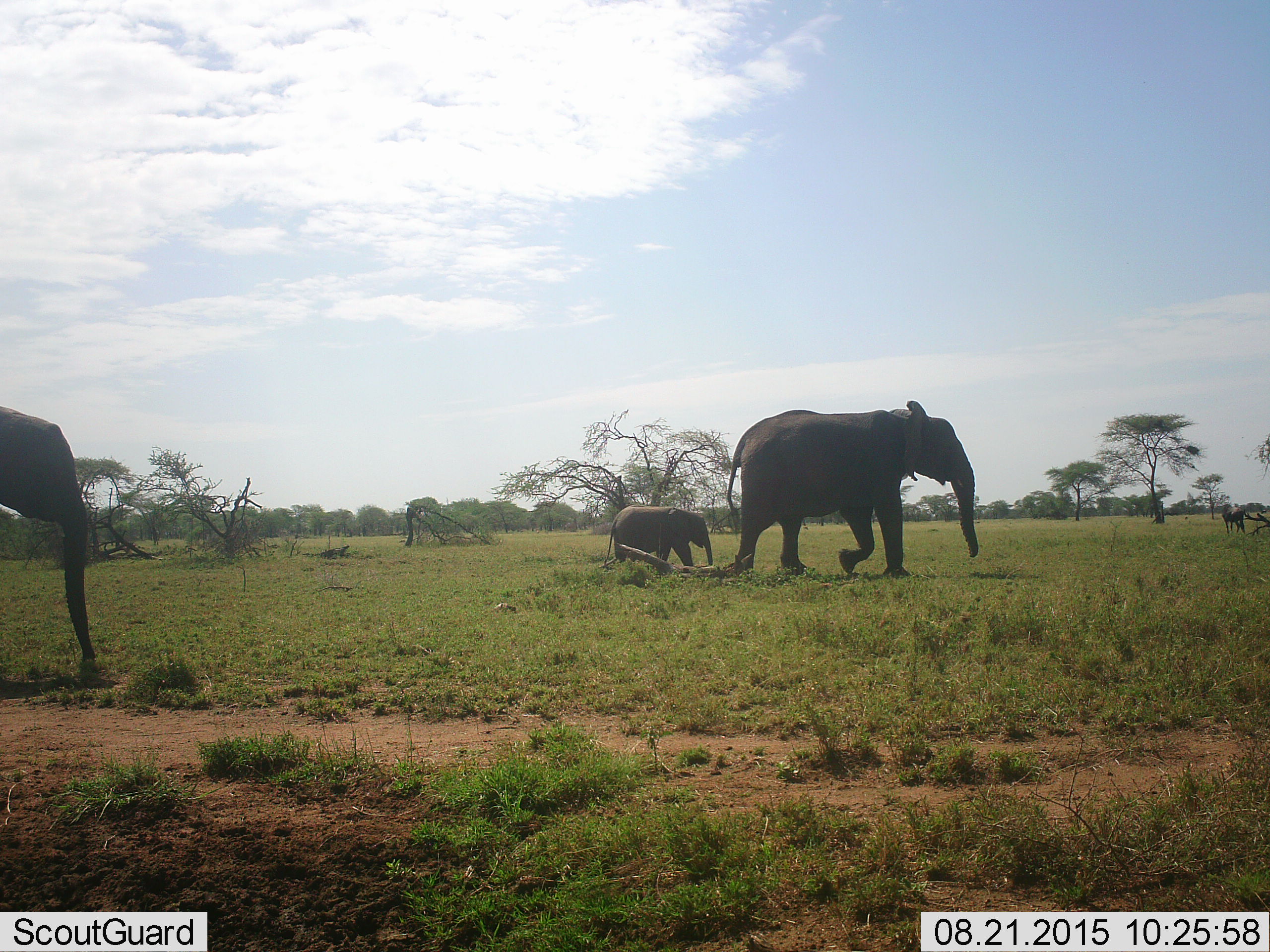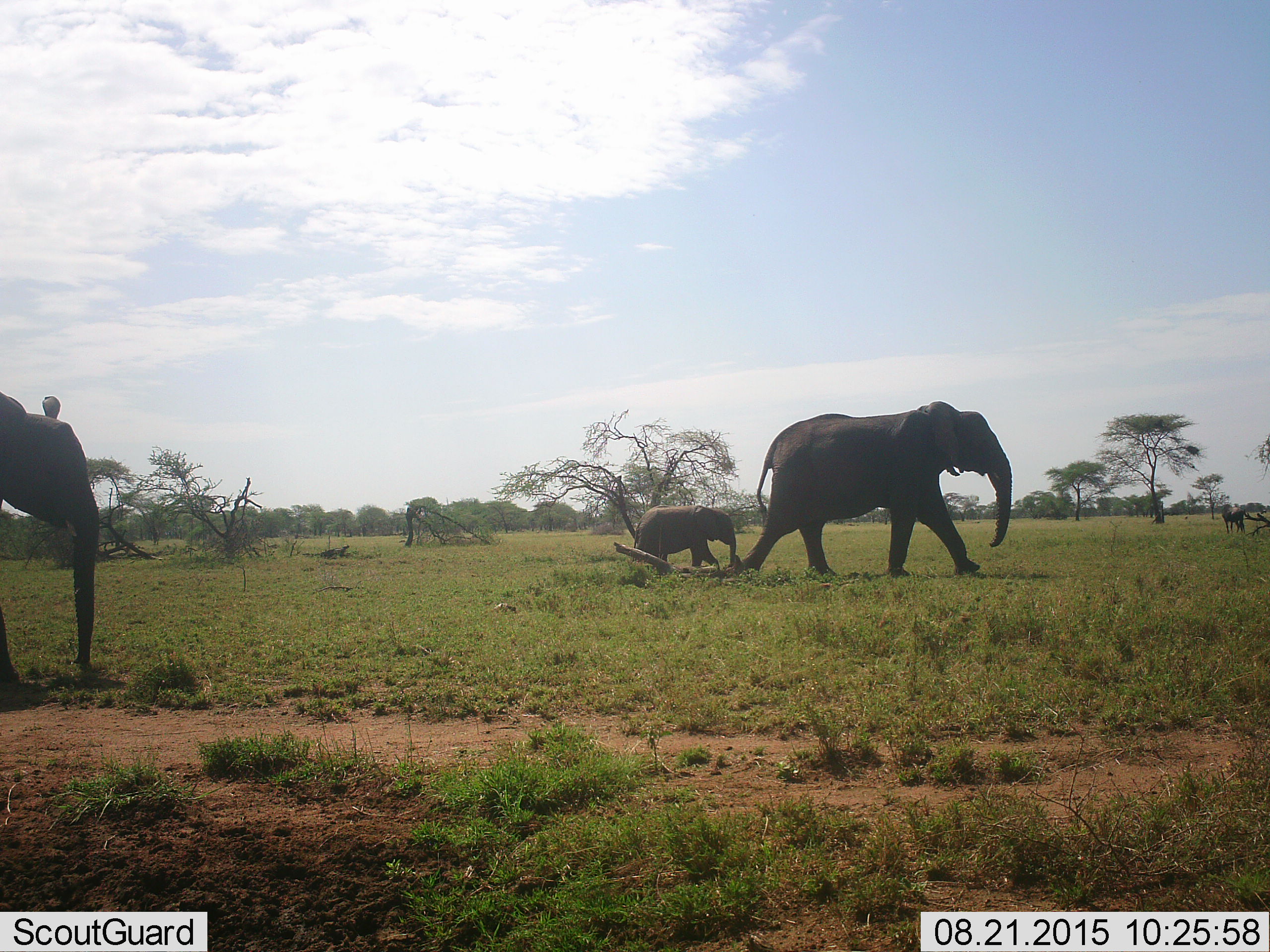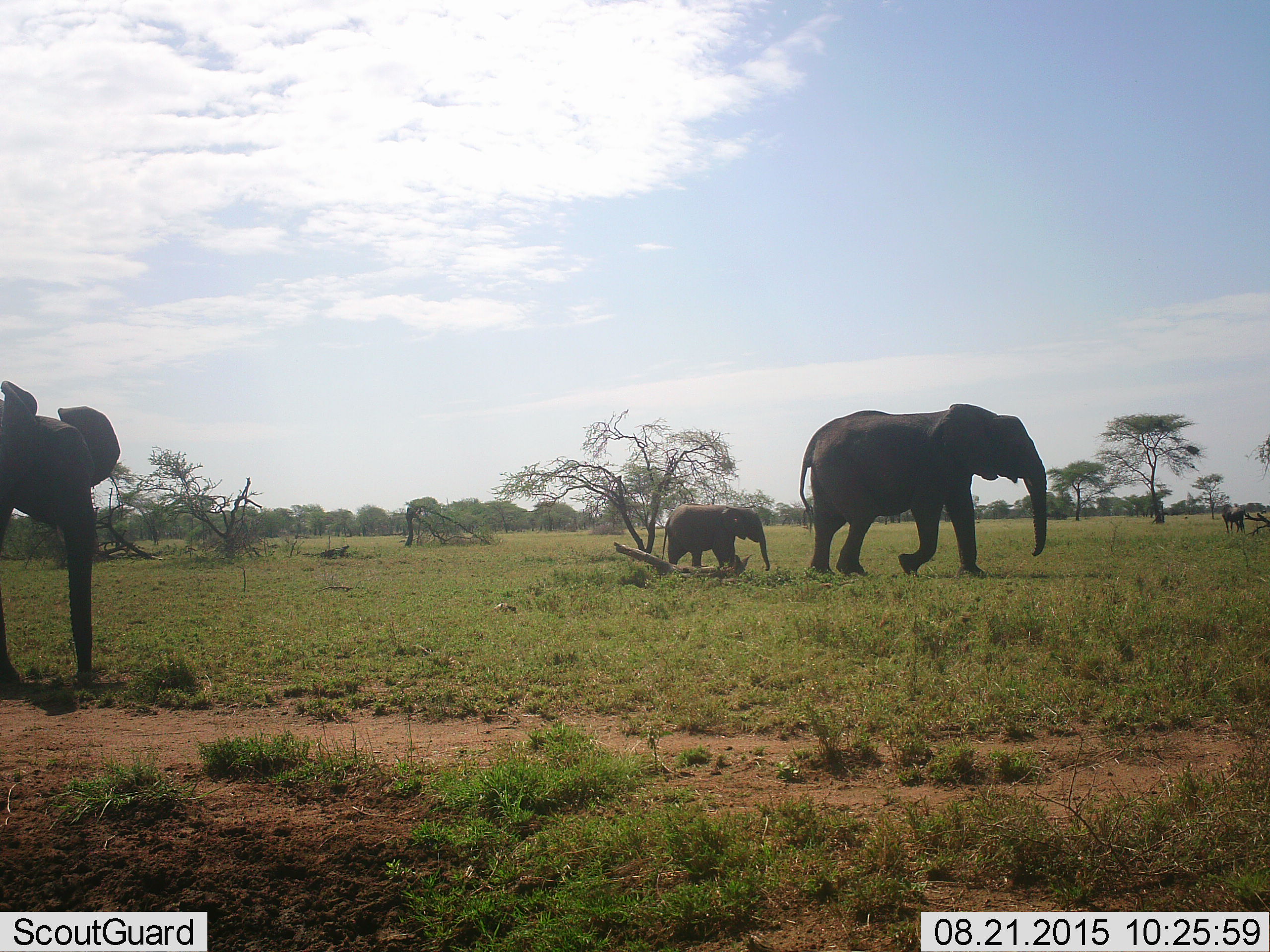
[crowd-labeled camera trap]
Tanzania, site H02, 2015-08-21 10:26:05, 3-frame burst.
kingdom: Animalia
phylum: Chordata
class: Mammalia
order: Proboscidea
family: Elephantidae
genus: Loxodonta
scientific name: Loxodonta africana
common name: african bush elephant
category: elephant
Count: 3.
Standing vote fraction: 23%.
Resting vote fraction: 0%.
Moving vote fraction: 100%.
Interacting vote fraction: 0%.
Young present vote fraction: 100%.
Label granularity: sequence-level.